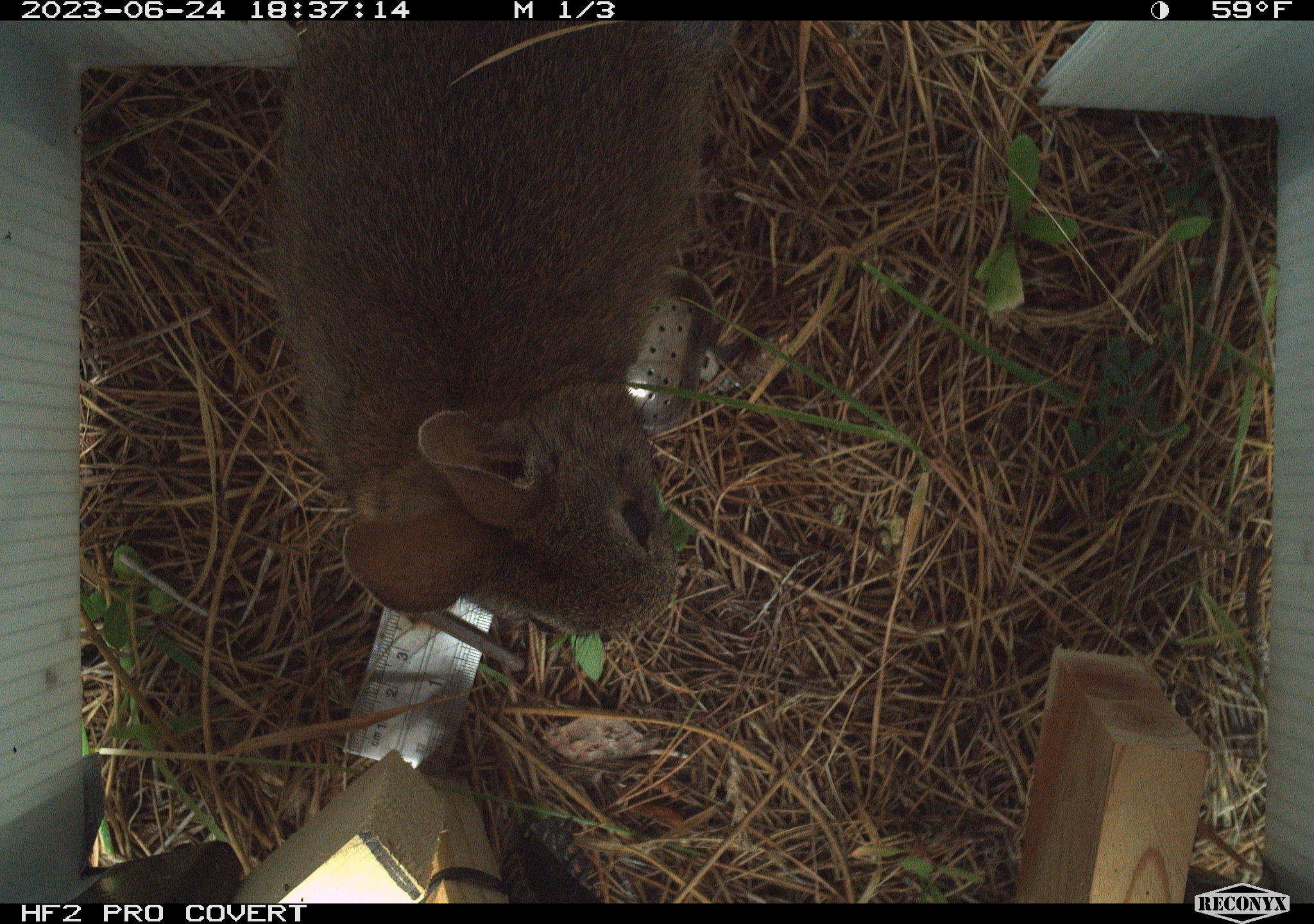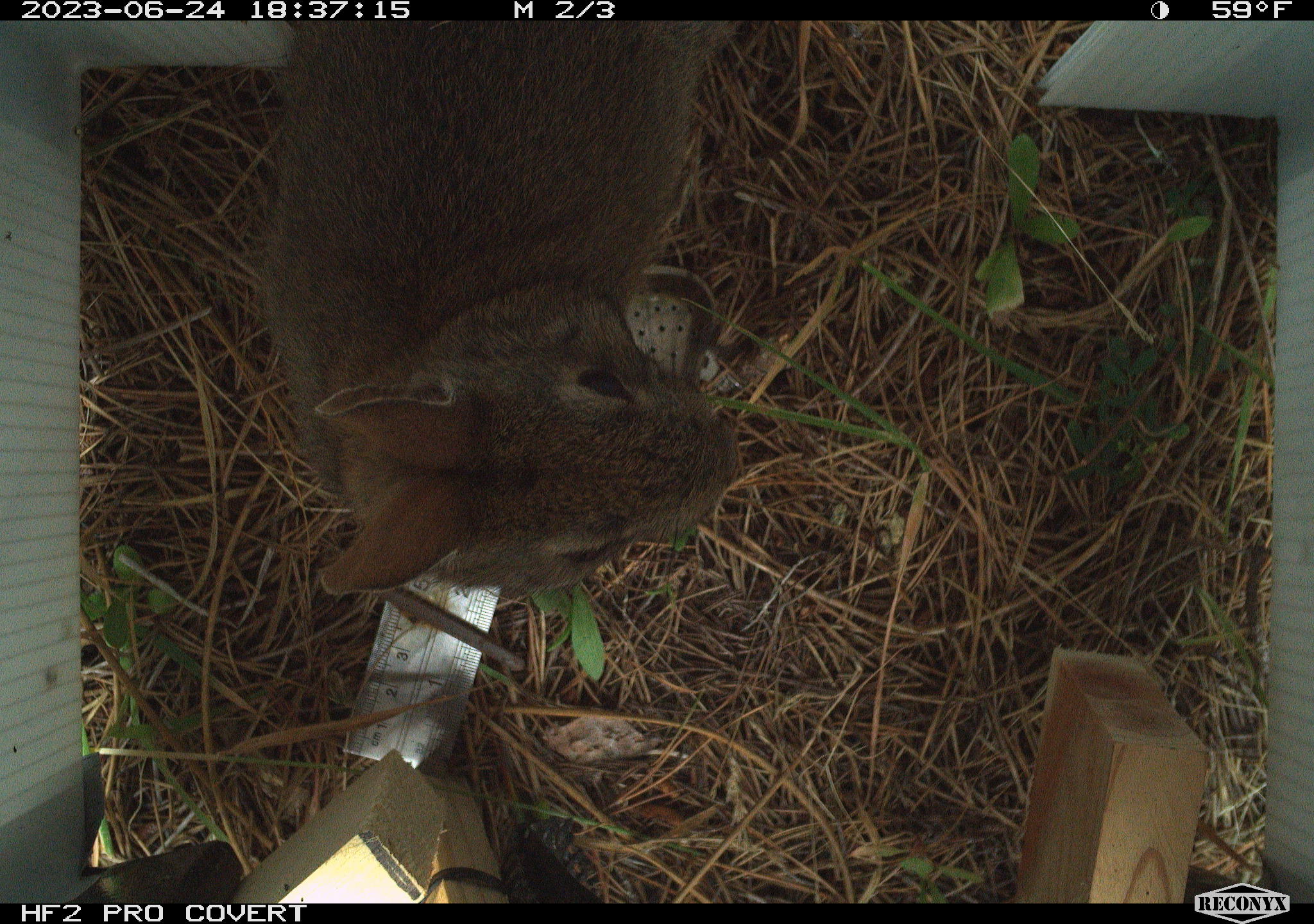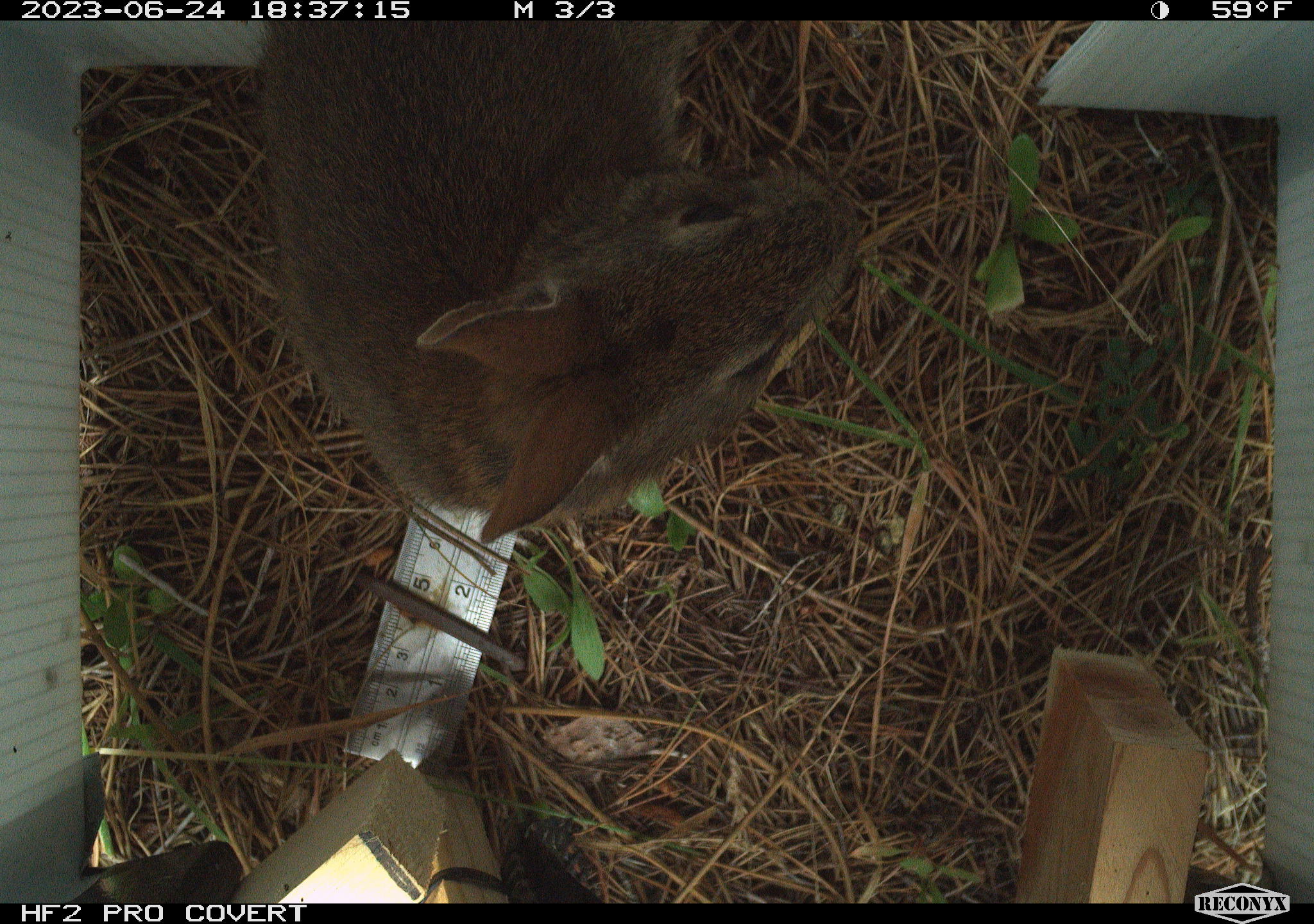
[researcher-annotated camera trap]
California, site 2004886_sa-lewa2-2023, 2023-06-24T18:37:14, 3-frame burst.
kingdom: Animalia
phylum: Chordata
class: Mammalia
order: Lagomorpha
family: Leporidae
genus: Sylvilagus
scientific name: Sylvilagus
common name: cottontail rabbits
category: sylvilagus species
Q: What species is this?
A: Sylvilagus species (cottontail rabbits) (Sylvilagus).